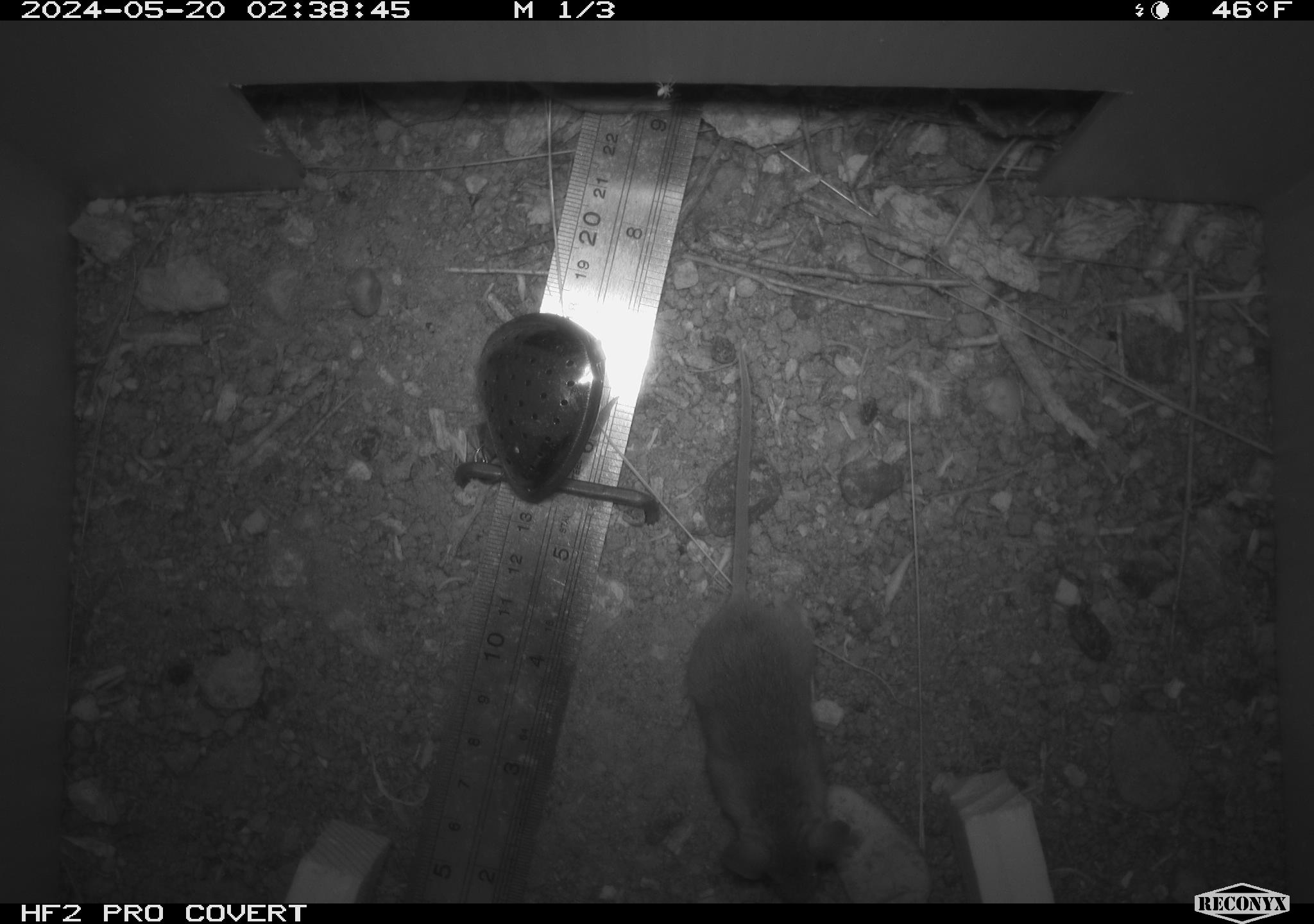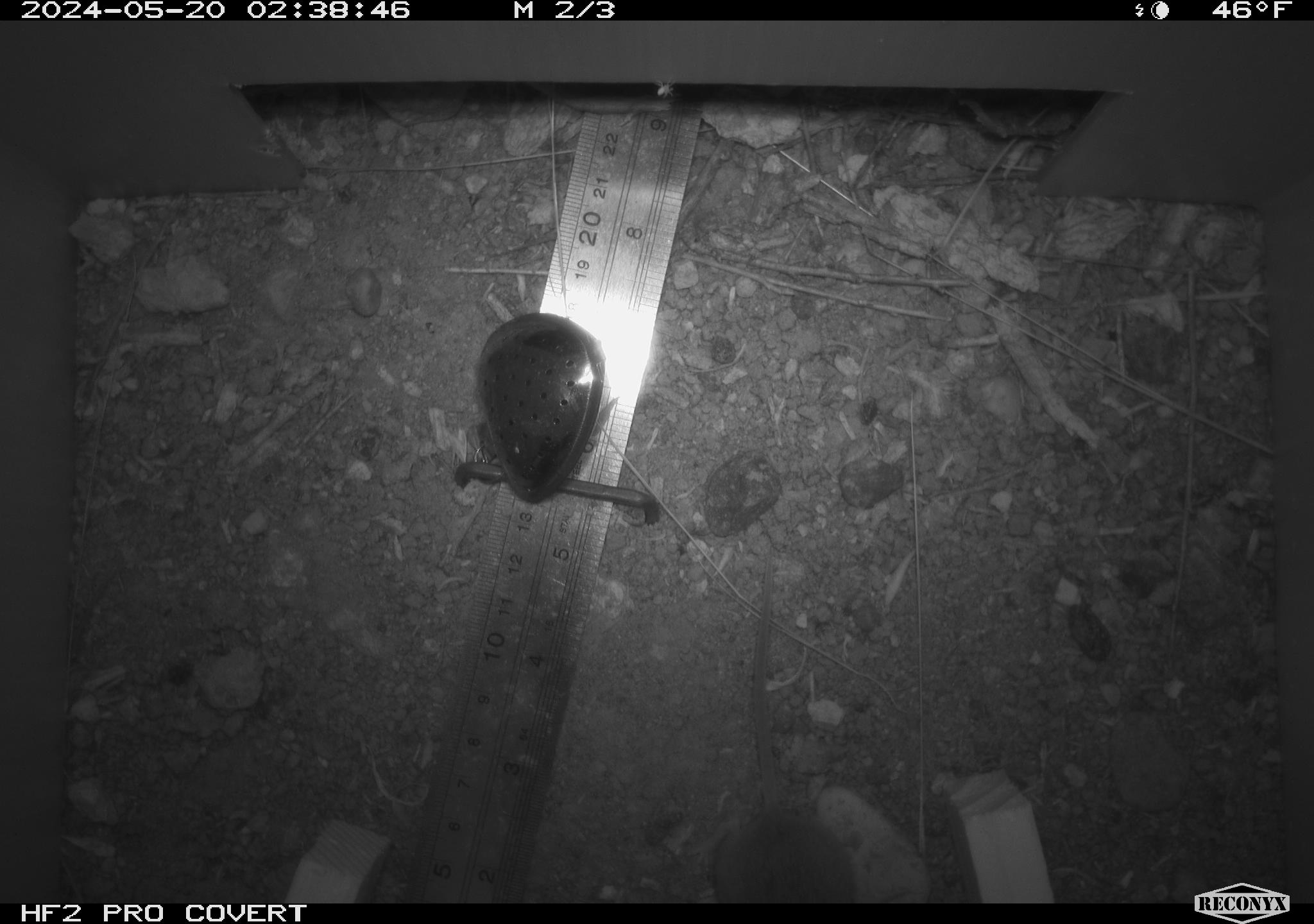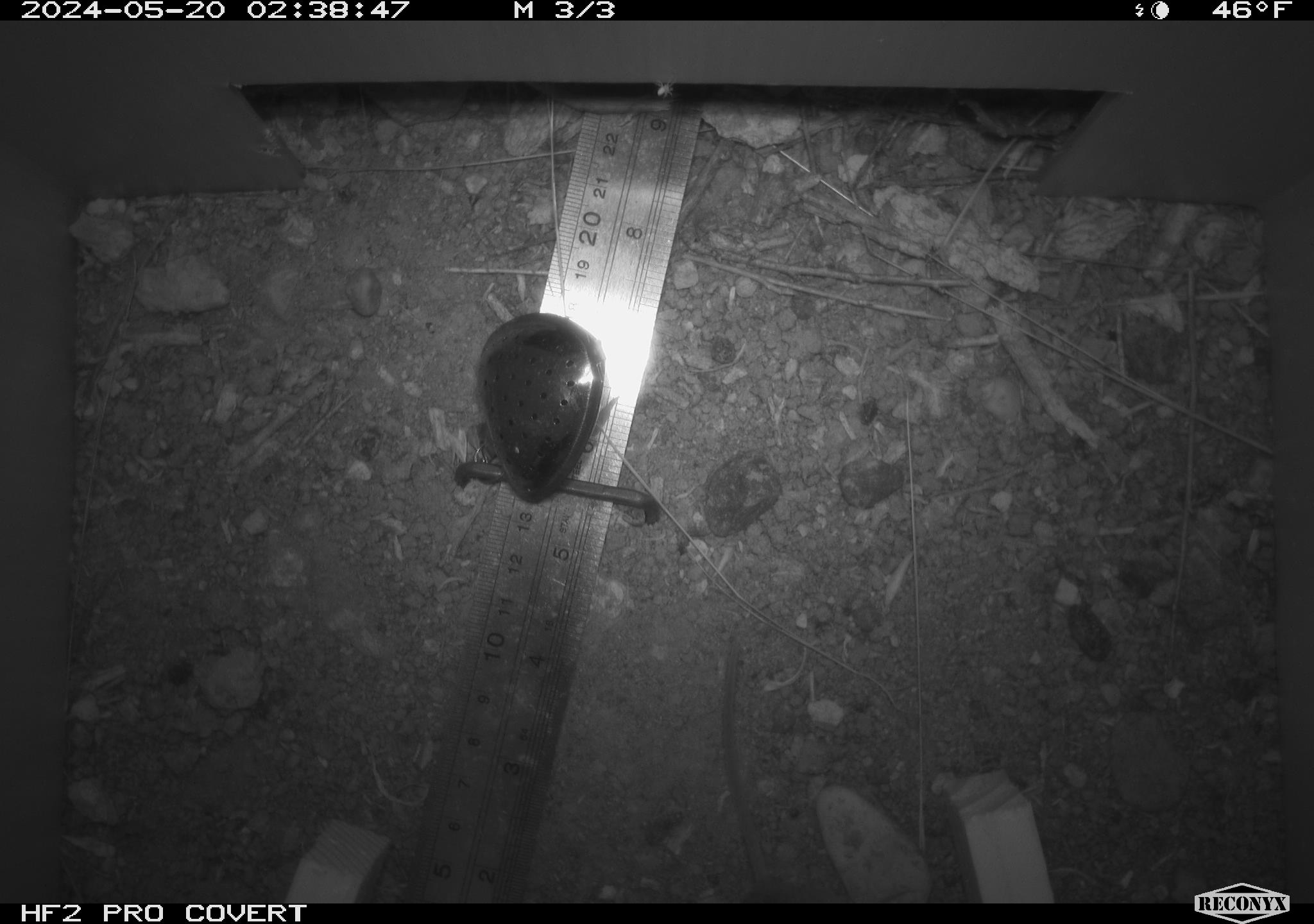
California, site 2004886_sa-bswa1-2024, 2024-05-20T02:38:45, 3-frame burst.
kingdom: Animalia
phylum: Chordata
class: Mammalia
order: Rodentia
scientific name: Rodentia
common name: mouse species